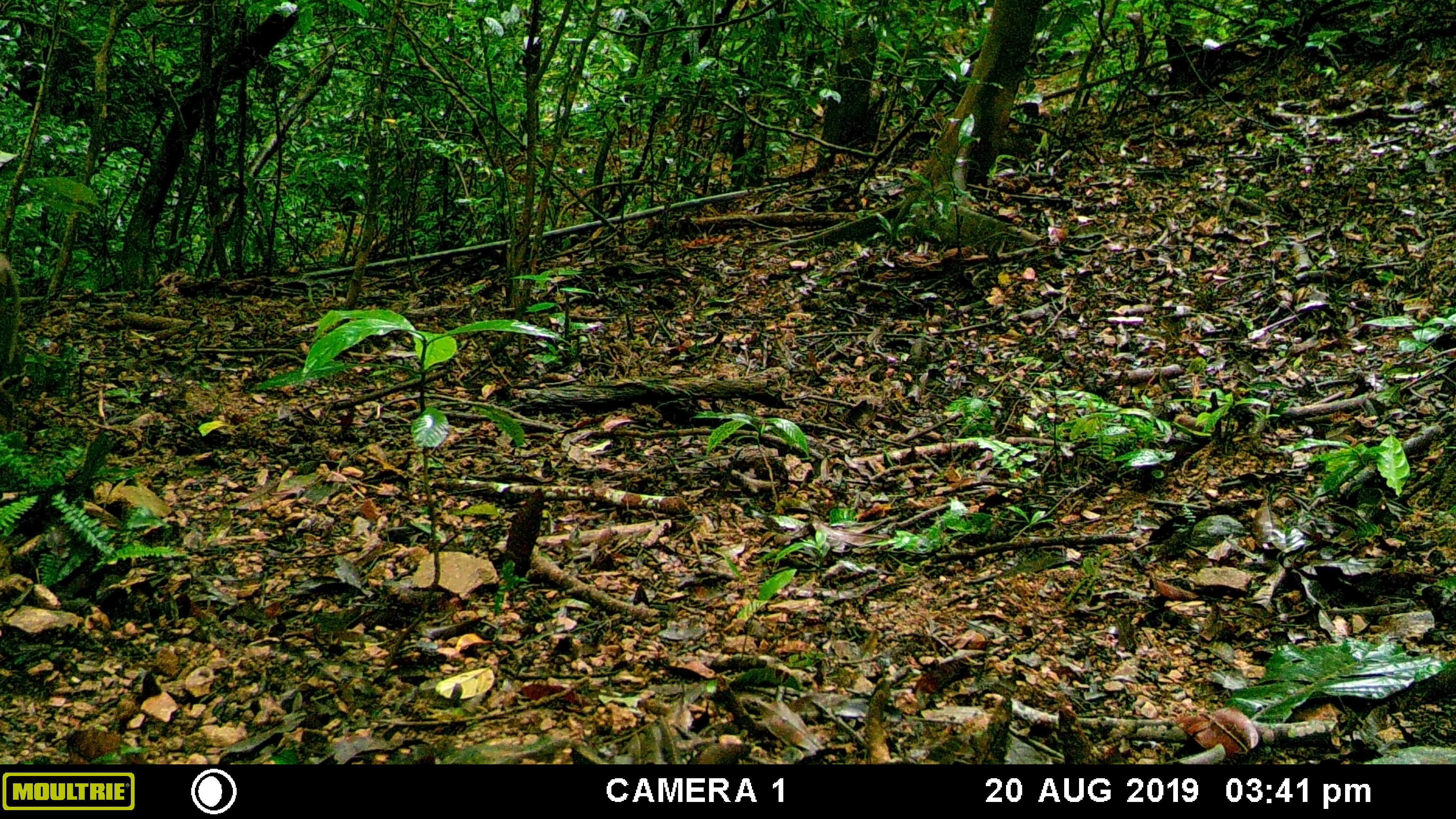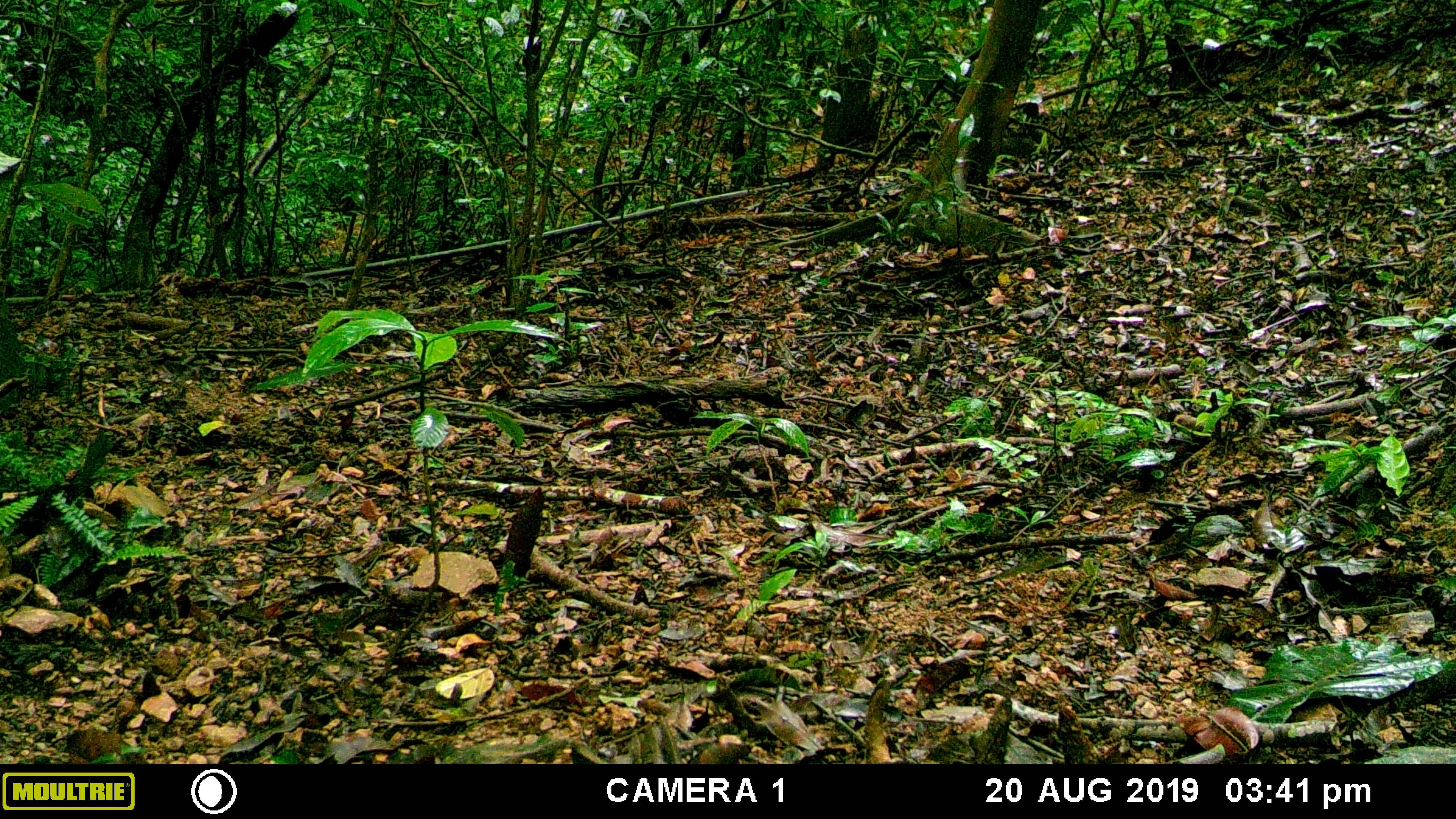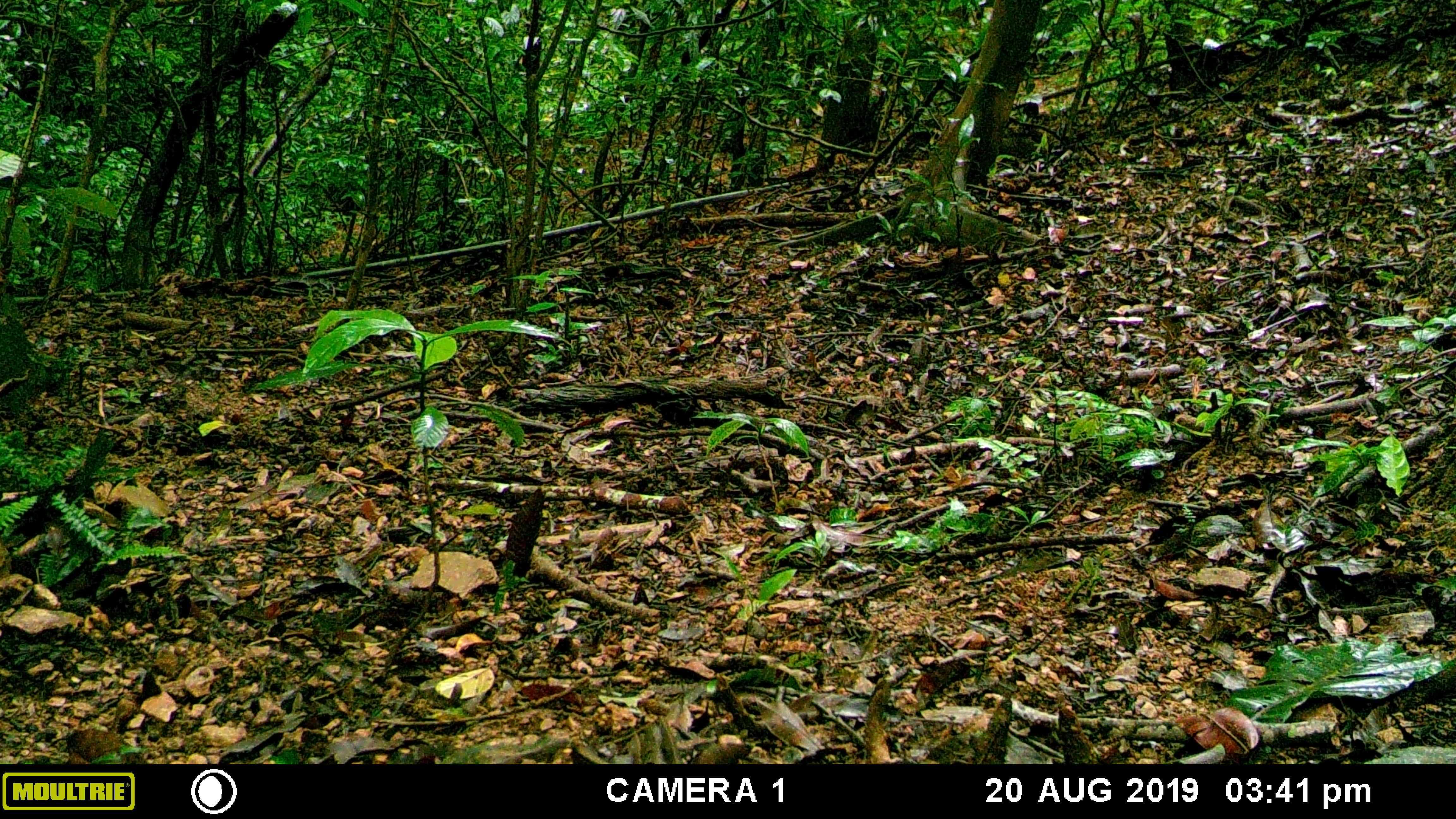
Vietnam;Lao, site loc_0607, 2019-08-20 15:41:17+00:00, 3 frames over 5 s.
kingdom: Animalia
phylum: Chordata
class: Mammalia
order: Artiodactyla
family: Suidae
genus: Sus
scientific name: Sus scrofa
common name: eurasian wild pig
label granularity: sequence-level